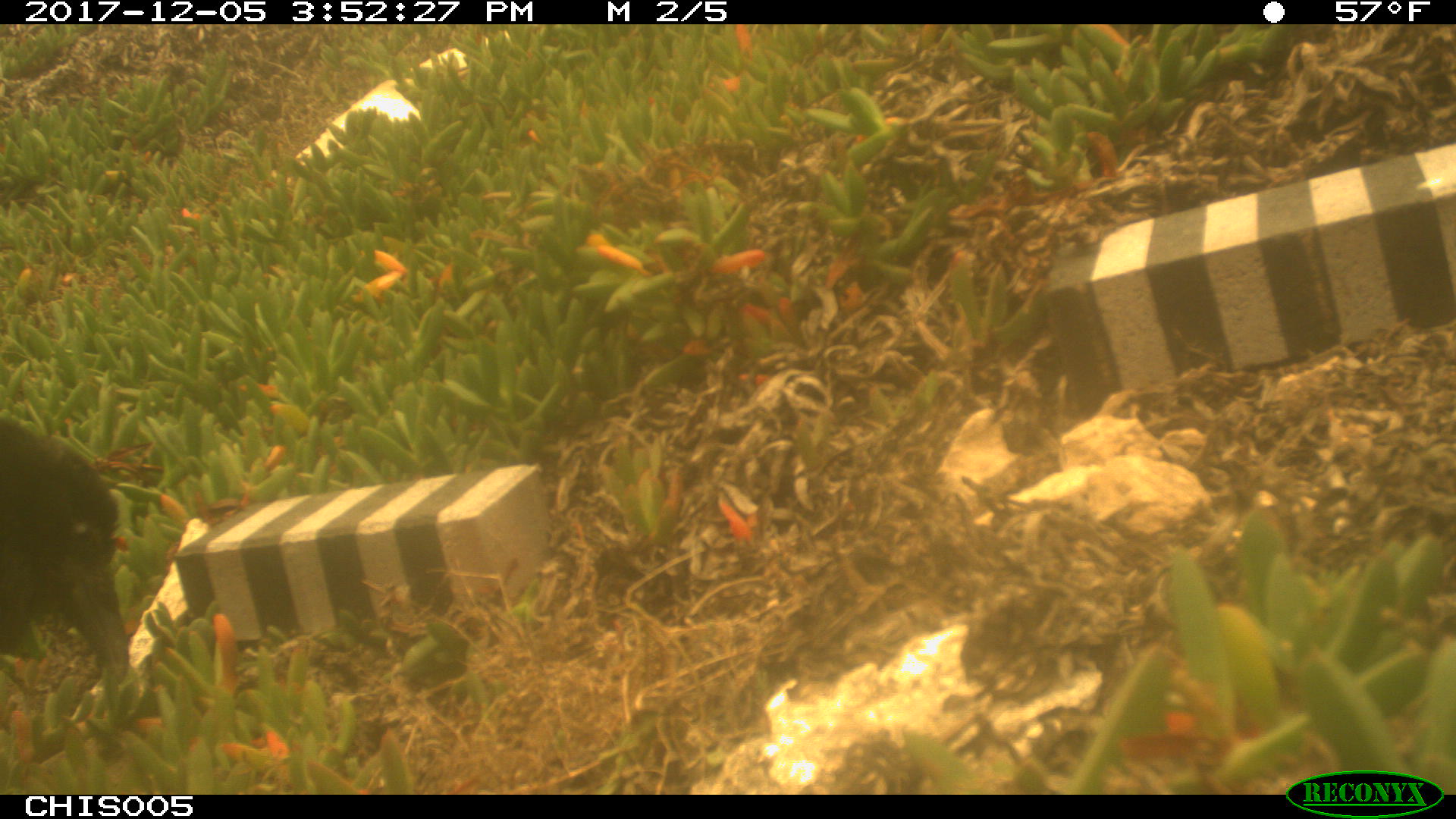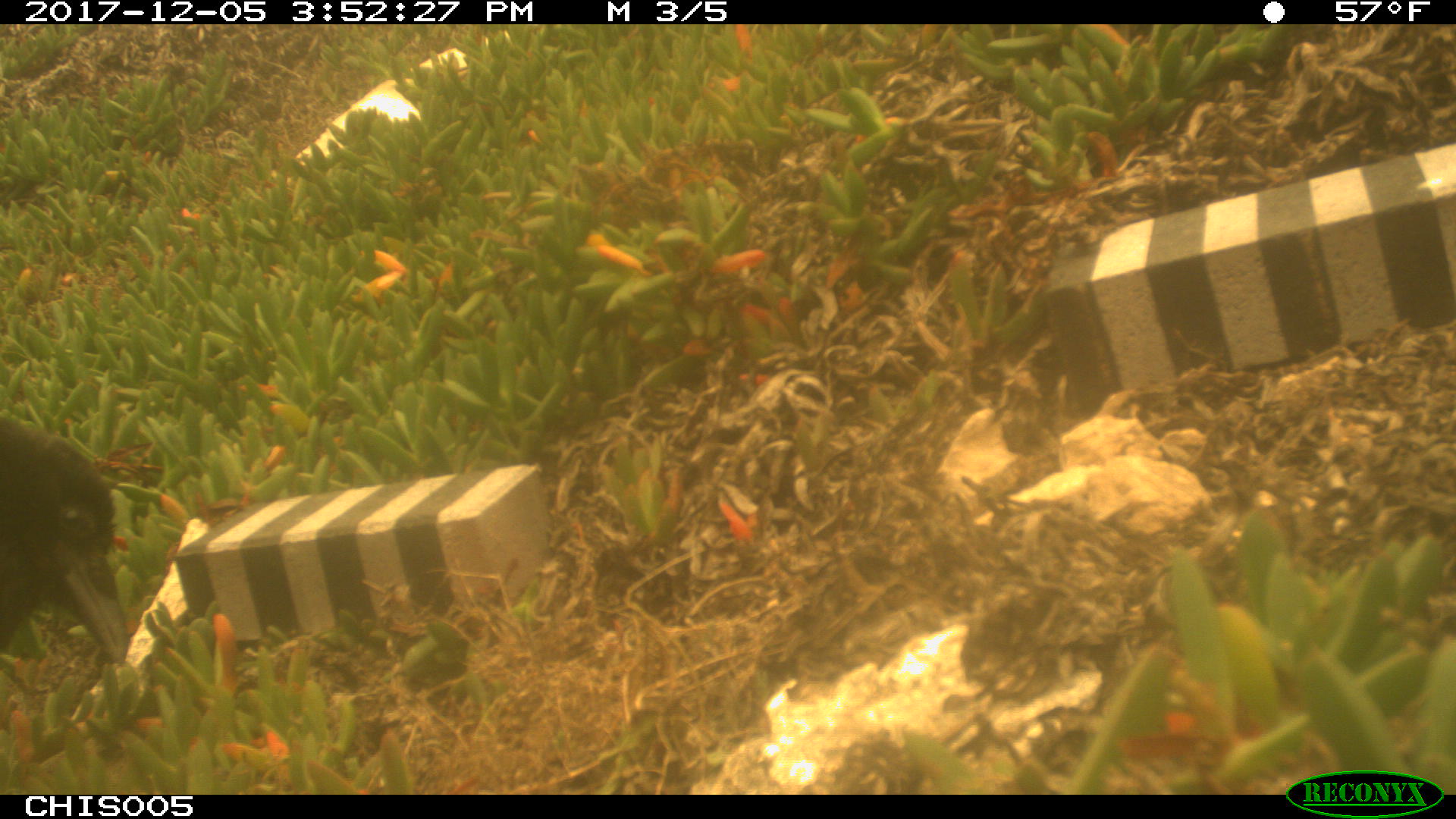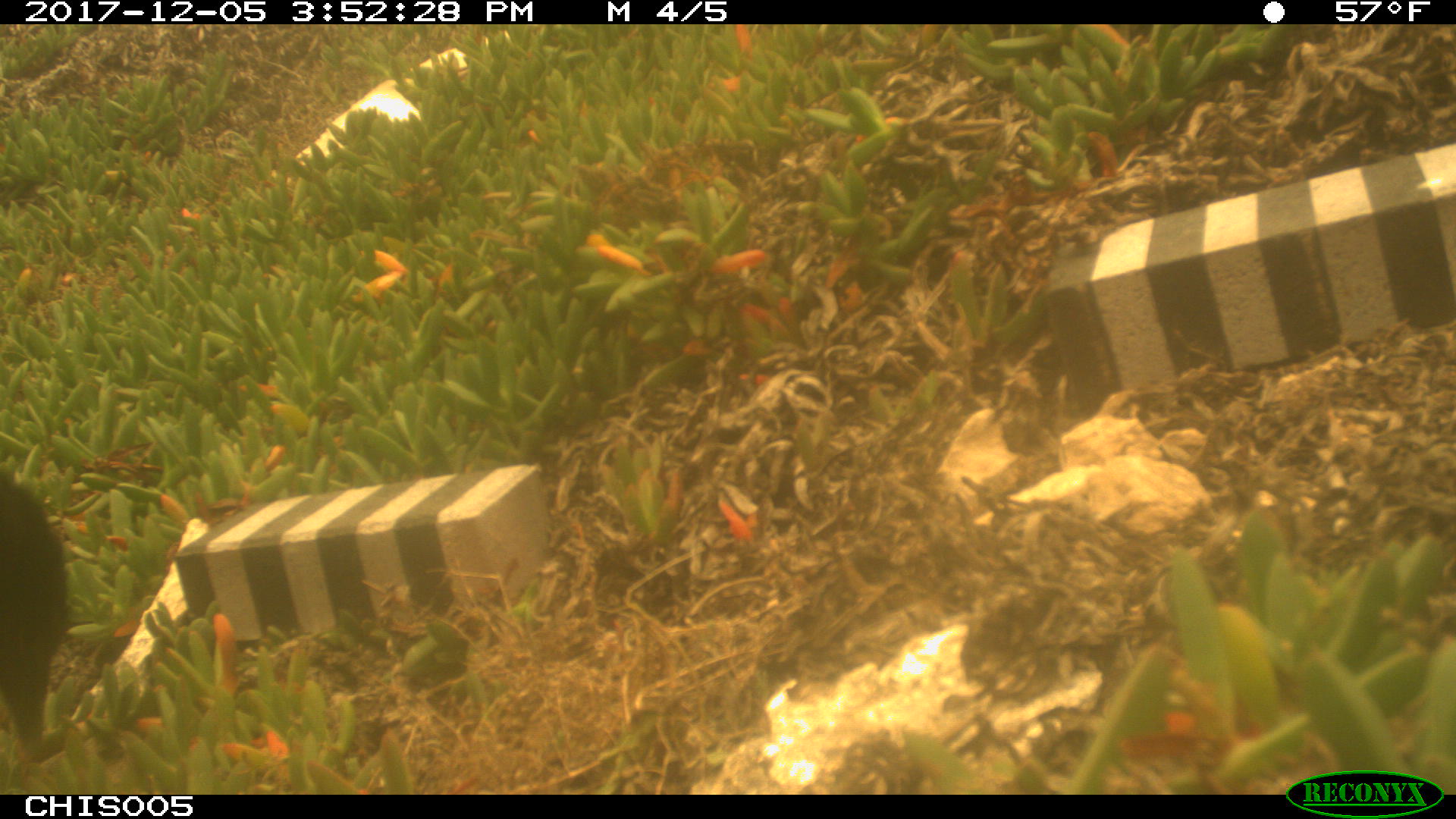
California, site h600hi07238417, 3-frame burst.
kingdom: Animalia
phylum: Chordata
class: Aves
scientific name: Aves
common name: bird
Bird (Aves).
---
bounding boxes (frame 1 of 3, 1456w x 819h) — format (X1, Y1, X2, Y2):
bird: (0, 416, 130, 684)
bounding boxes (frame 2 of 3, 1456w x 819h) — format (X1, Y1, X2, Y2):
bird: (0, 413, 130, 662)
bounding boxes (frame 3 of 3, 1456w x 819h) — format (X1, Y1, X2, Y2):
bird: (0, 468, 67, 756)